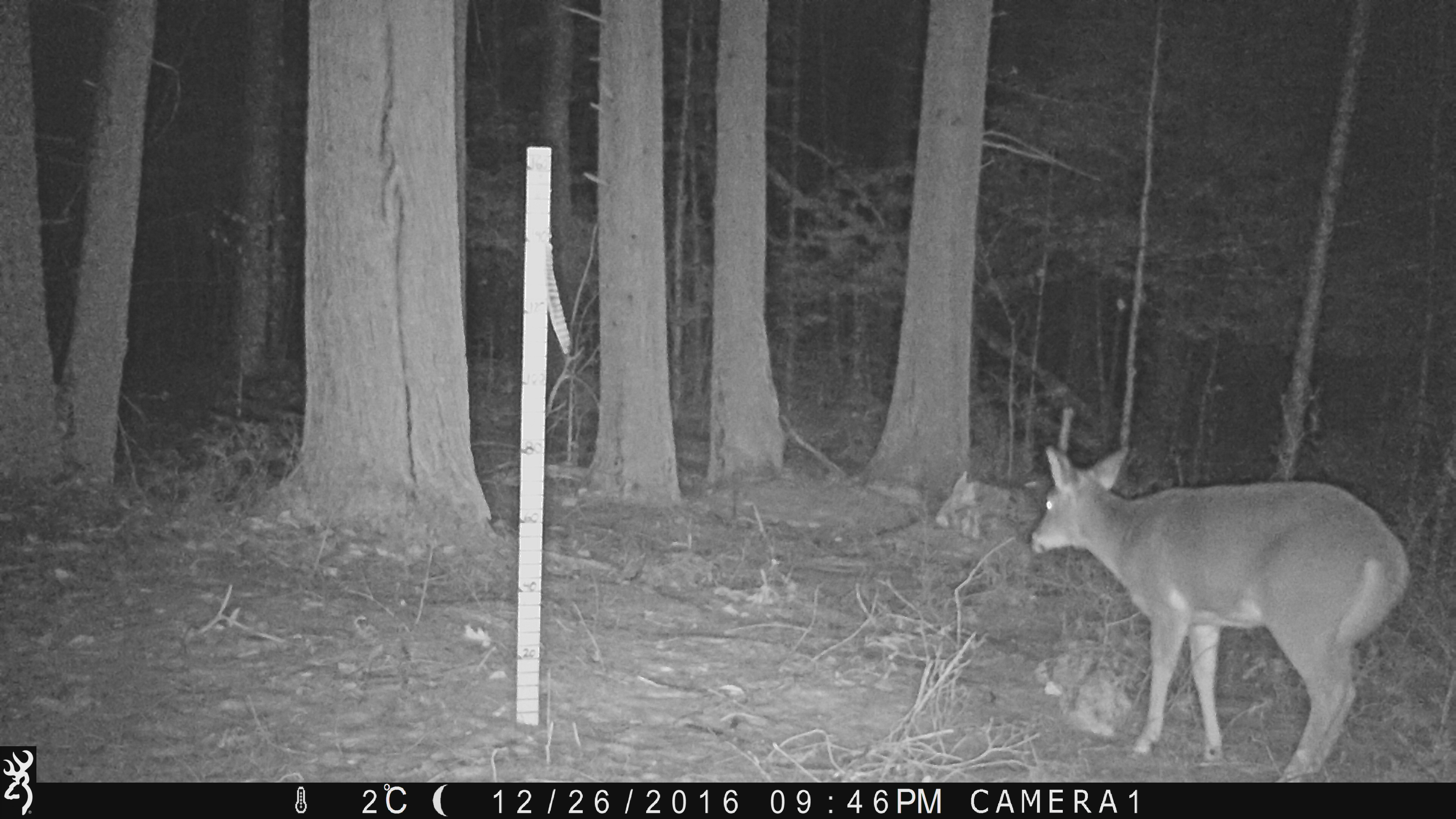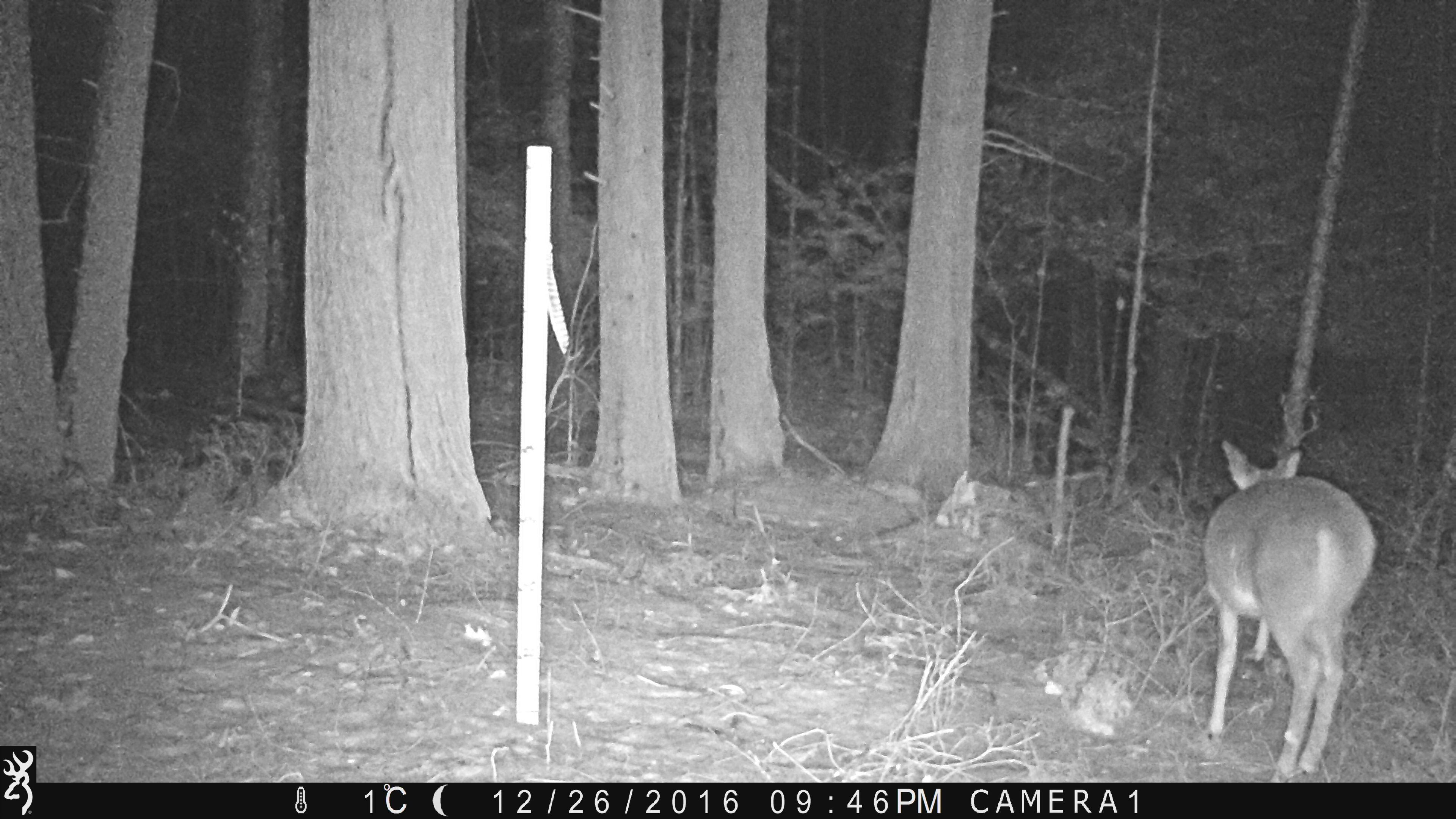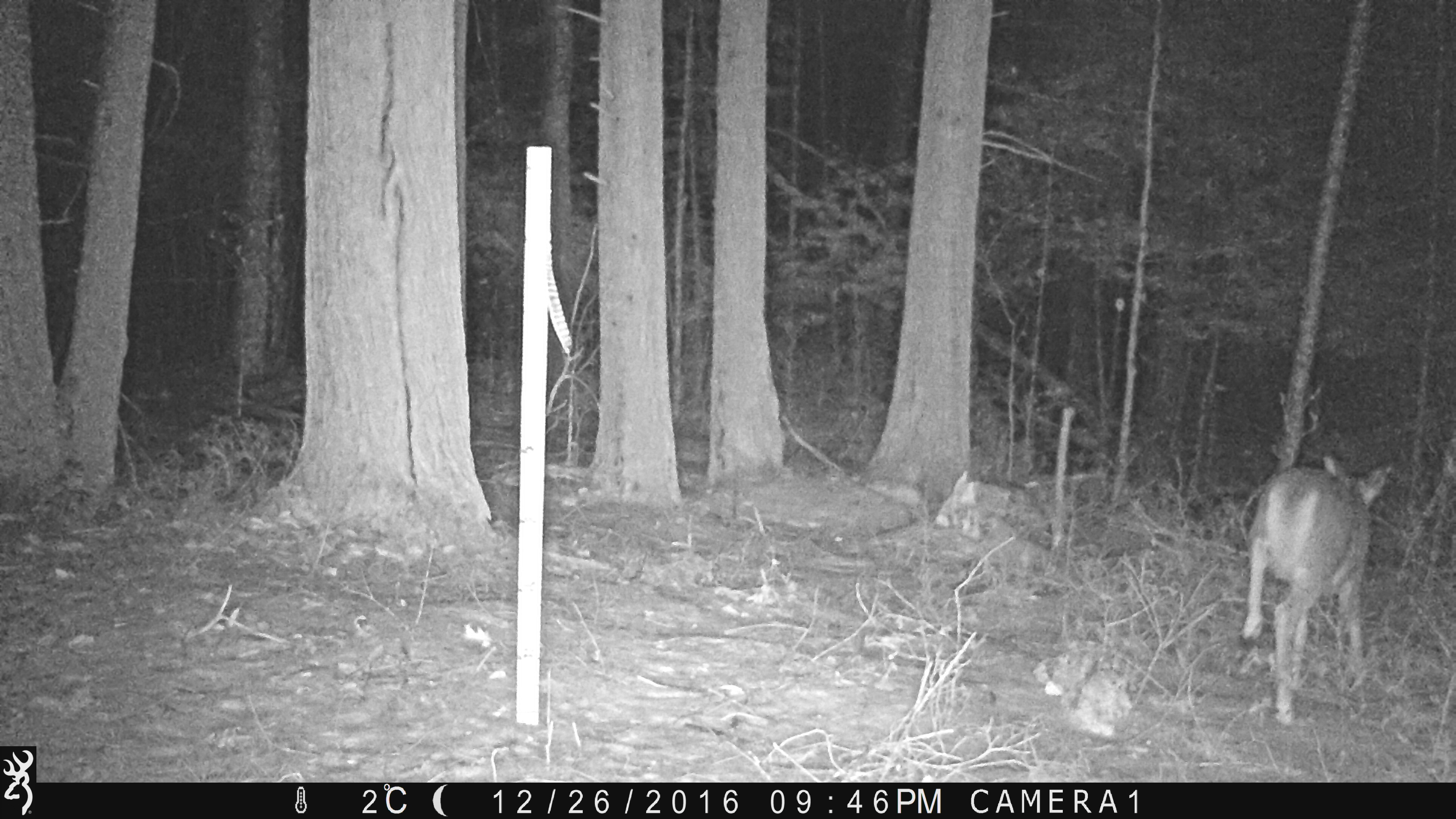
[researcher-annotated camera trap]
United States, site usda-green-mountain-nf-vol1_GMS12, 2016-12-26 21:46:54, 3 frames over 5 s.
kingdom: Animalia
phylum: Chordata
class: Mammalia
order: Artiodactyla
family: Cervidae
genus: Odocoileus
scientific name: Odocoileus virginianus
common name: white-tailed deer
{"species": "white-tailed deer (Odocoileus virginianus)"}